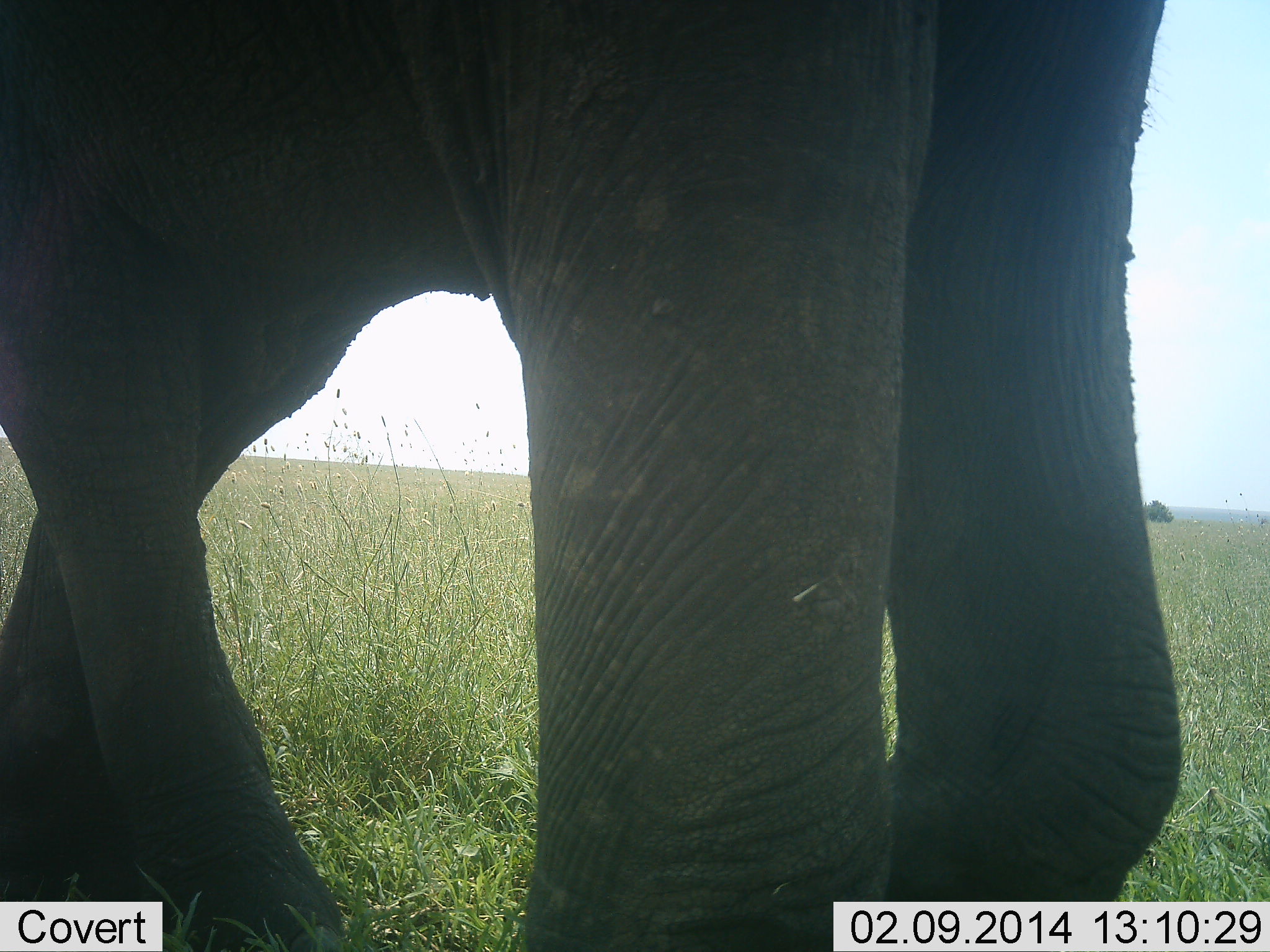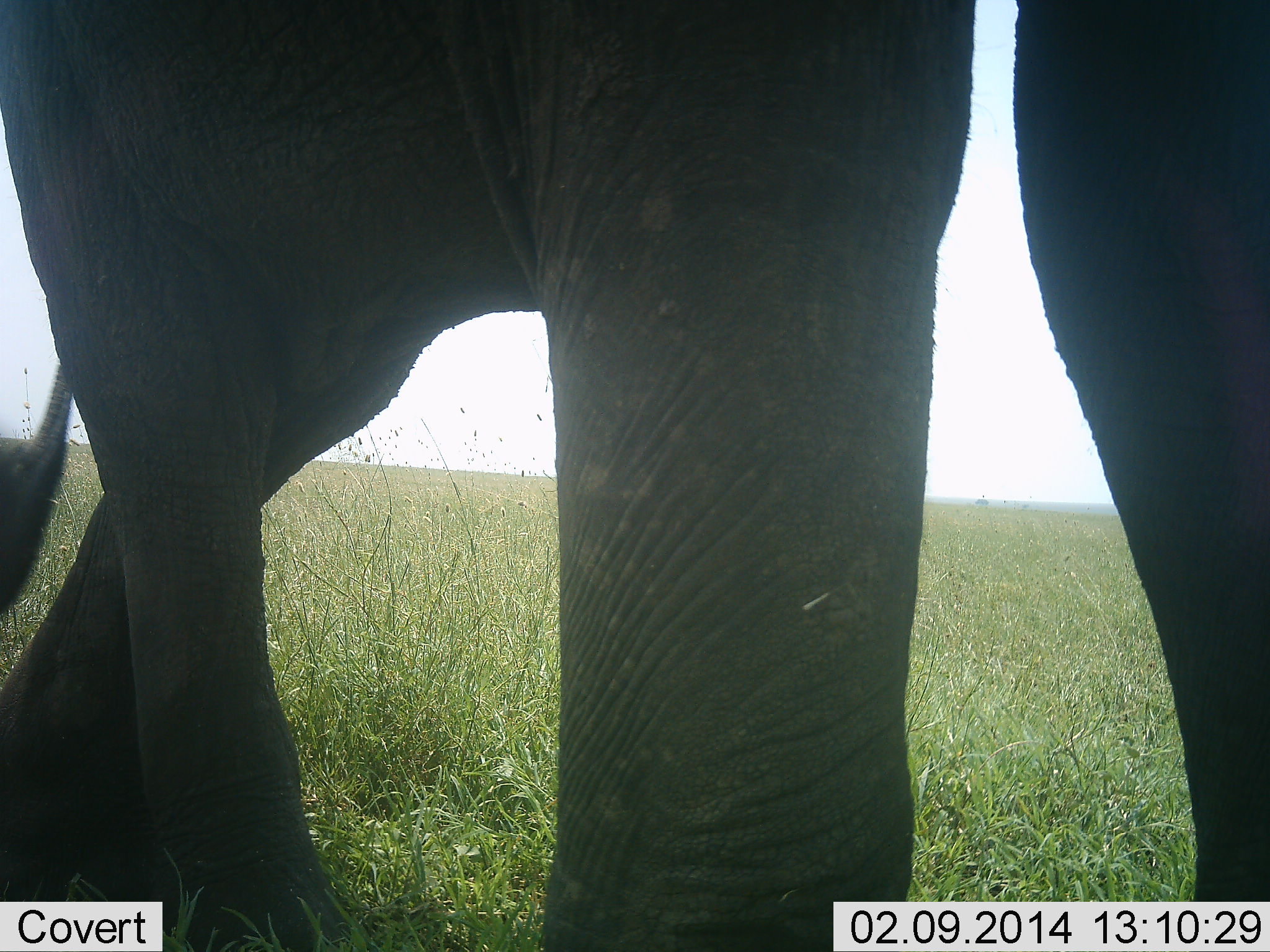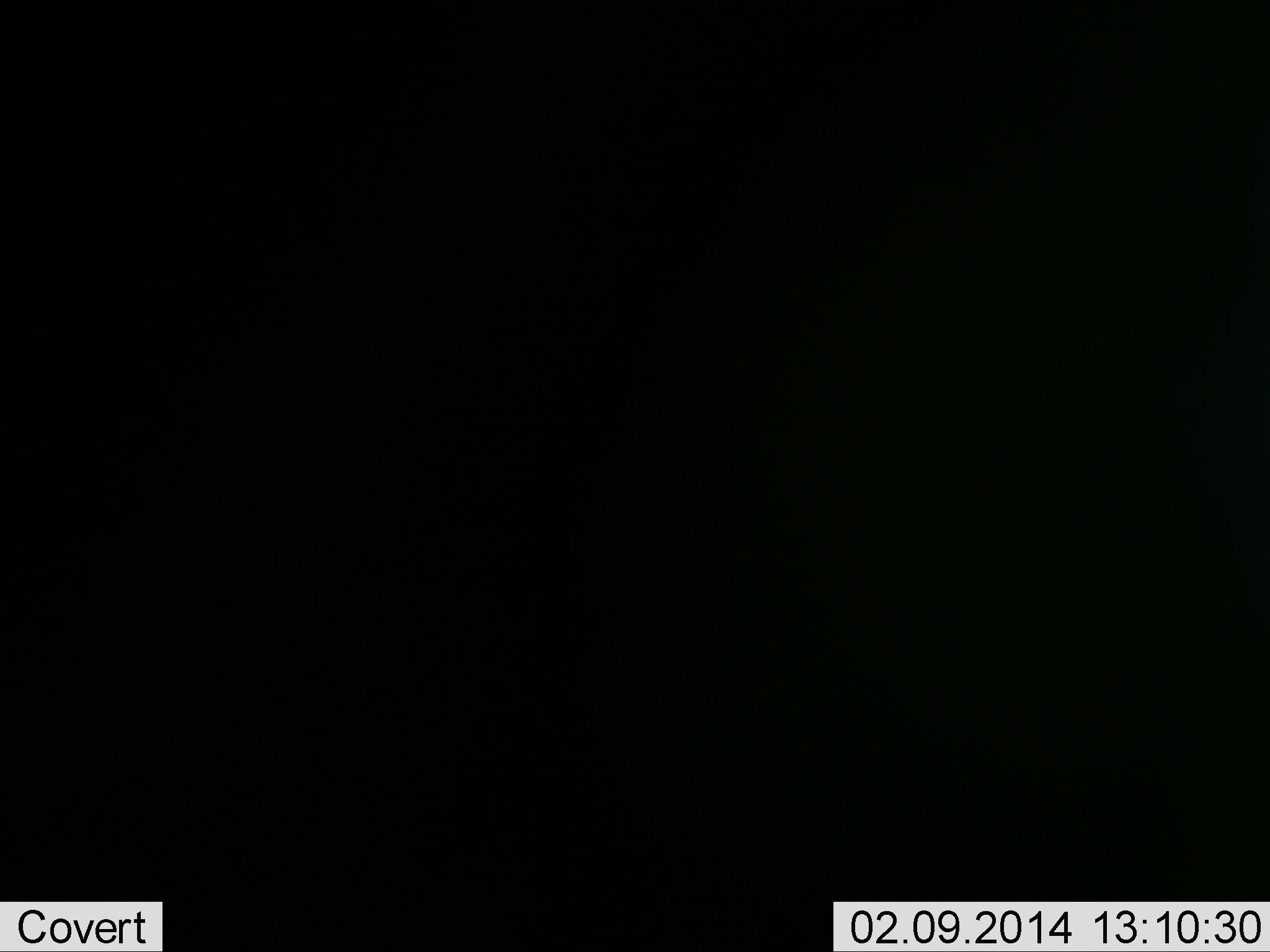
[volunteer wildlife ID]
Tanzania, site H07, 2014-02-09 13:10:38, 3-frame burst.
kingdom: Animalia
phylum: Chordata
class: Mammalia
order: Proboscidea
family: Elephantidae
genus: Loxodonta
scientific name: Loxodonta africana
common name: african bush elephant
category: elephant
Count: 1.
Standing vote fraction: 20%.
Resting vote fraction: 0%.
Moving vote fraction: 70%.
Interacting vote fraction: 0%.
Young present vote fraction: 0%.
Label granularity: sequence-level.